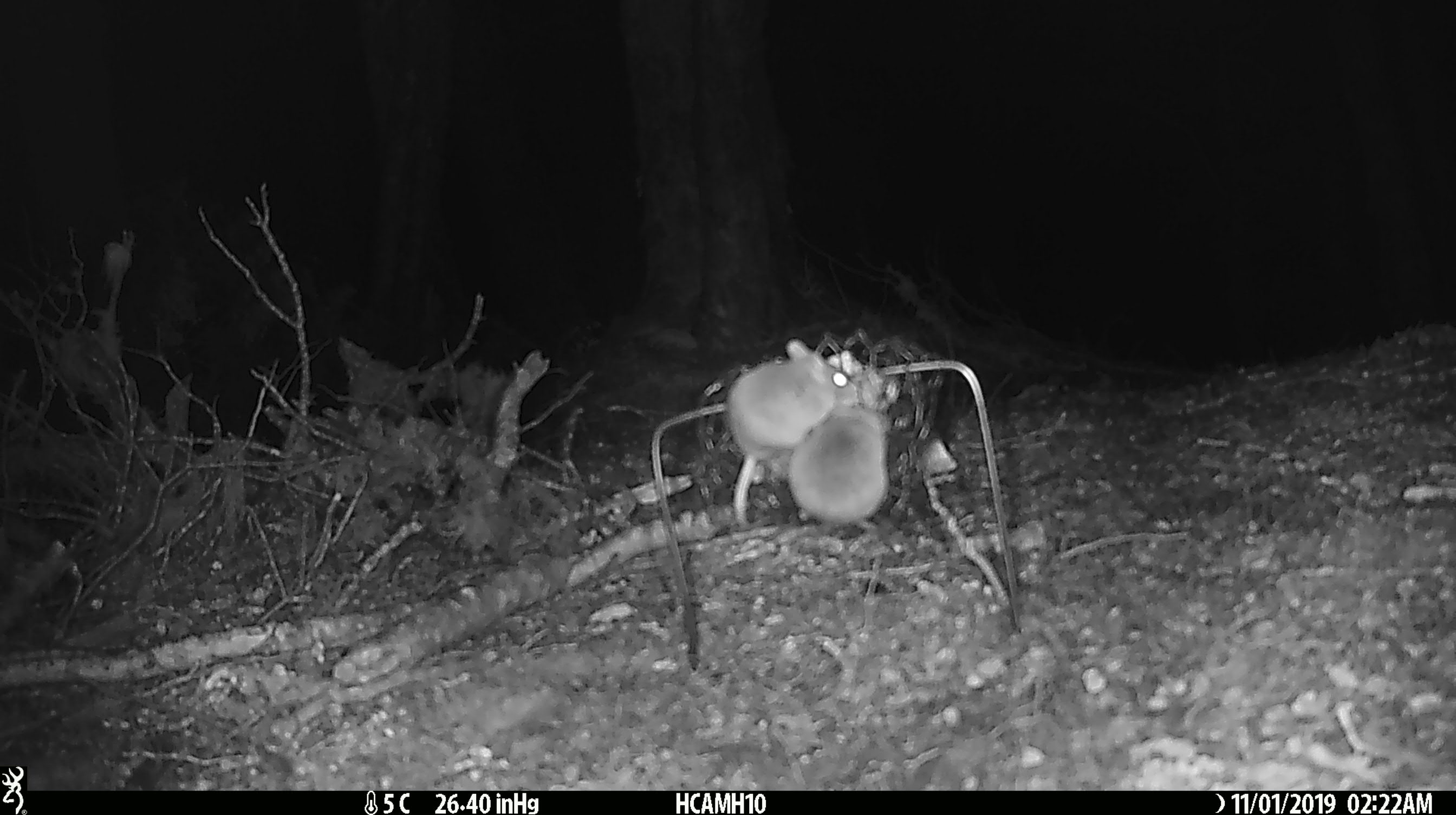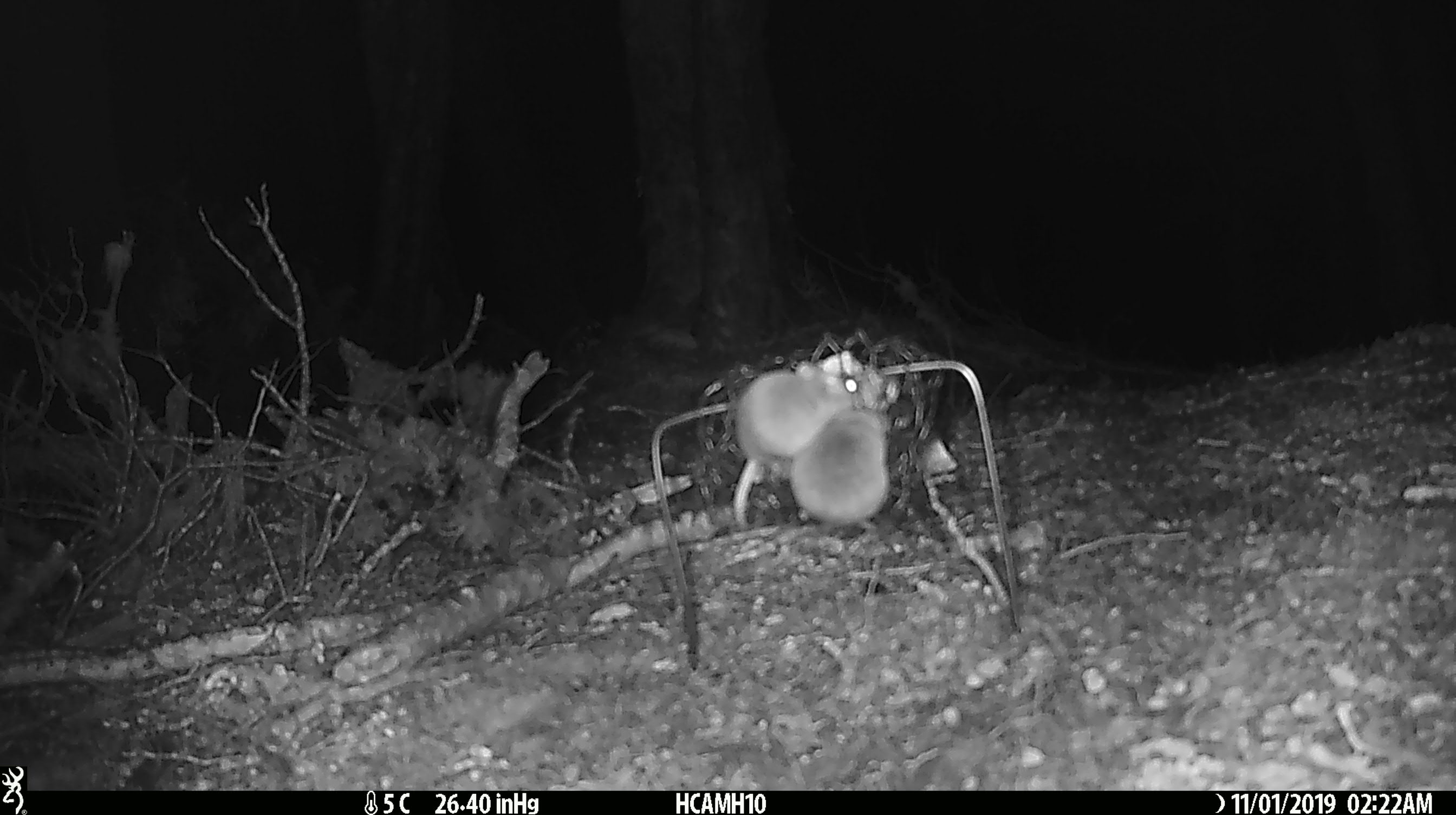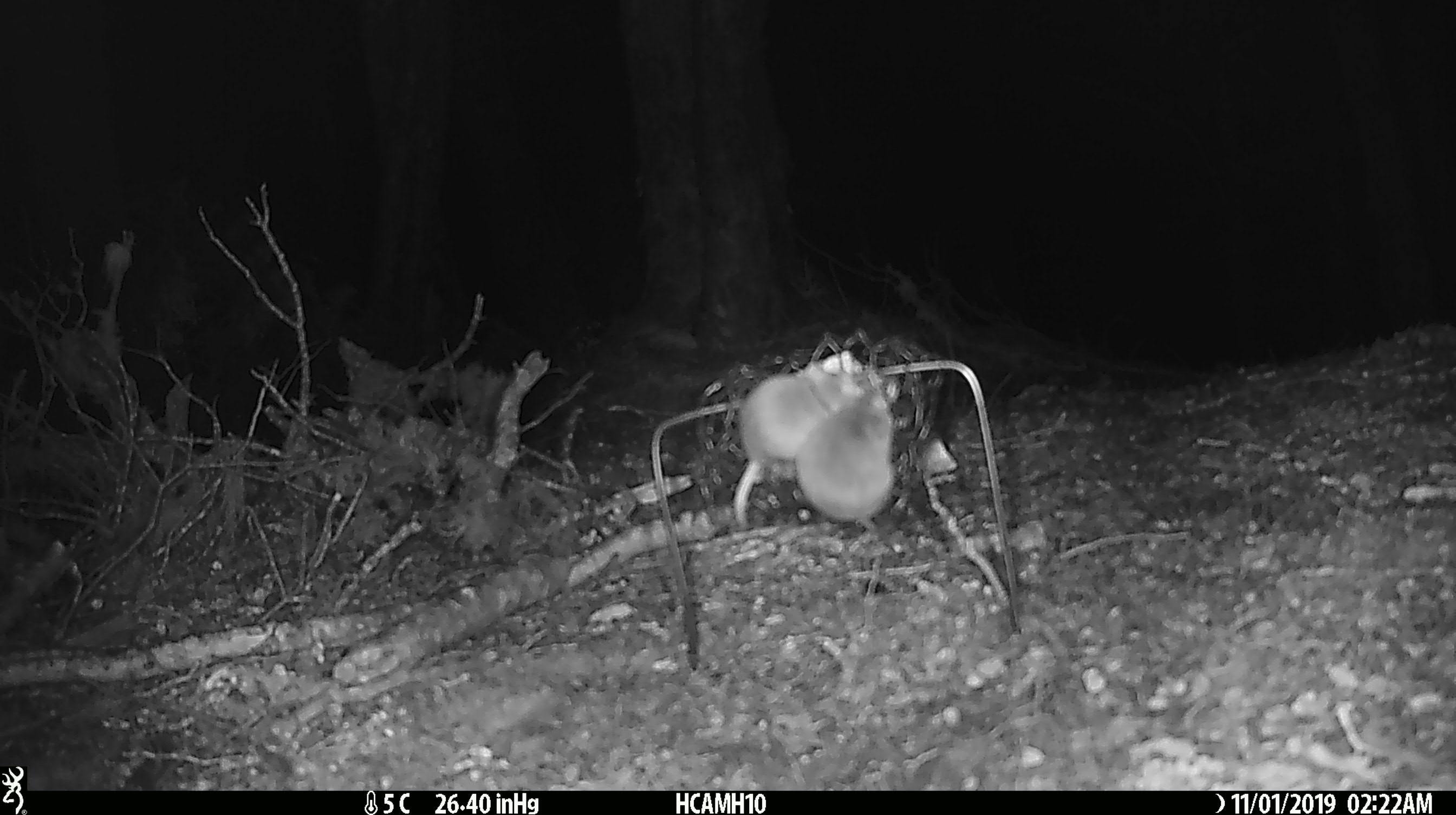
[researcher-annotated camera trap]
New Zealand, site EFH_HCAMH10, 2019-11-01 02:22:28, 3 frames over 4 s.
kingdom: Animalia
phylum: Chordata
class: Mammalia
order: Rodentia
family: Muridae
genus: Mus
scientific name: Mus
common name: mouse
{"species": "mouse (Mus)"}